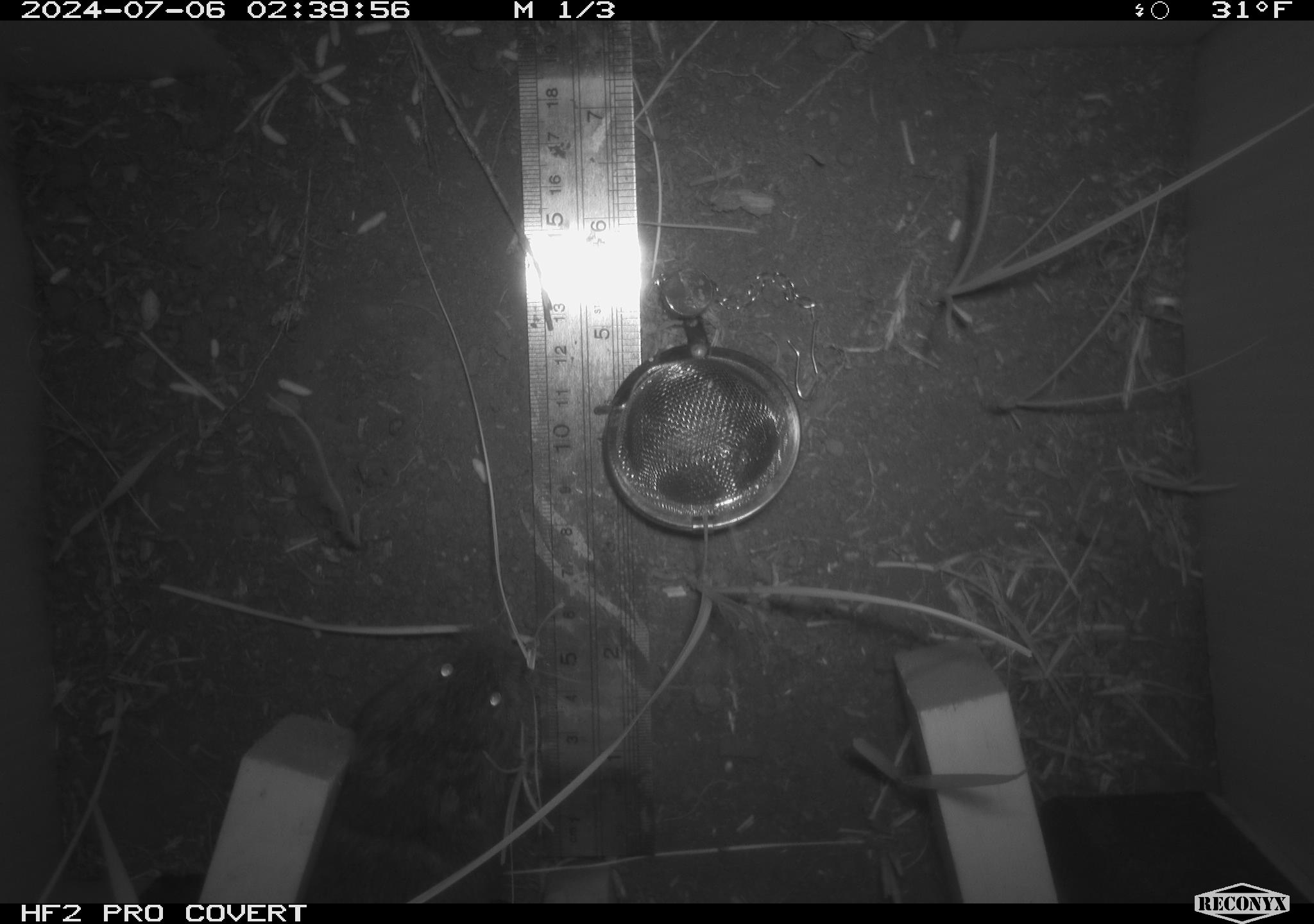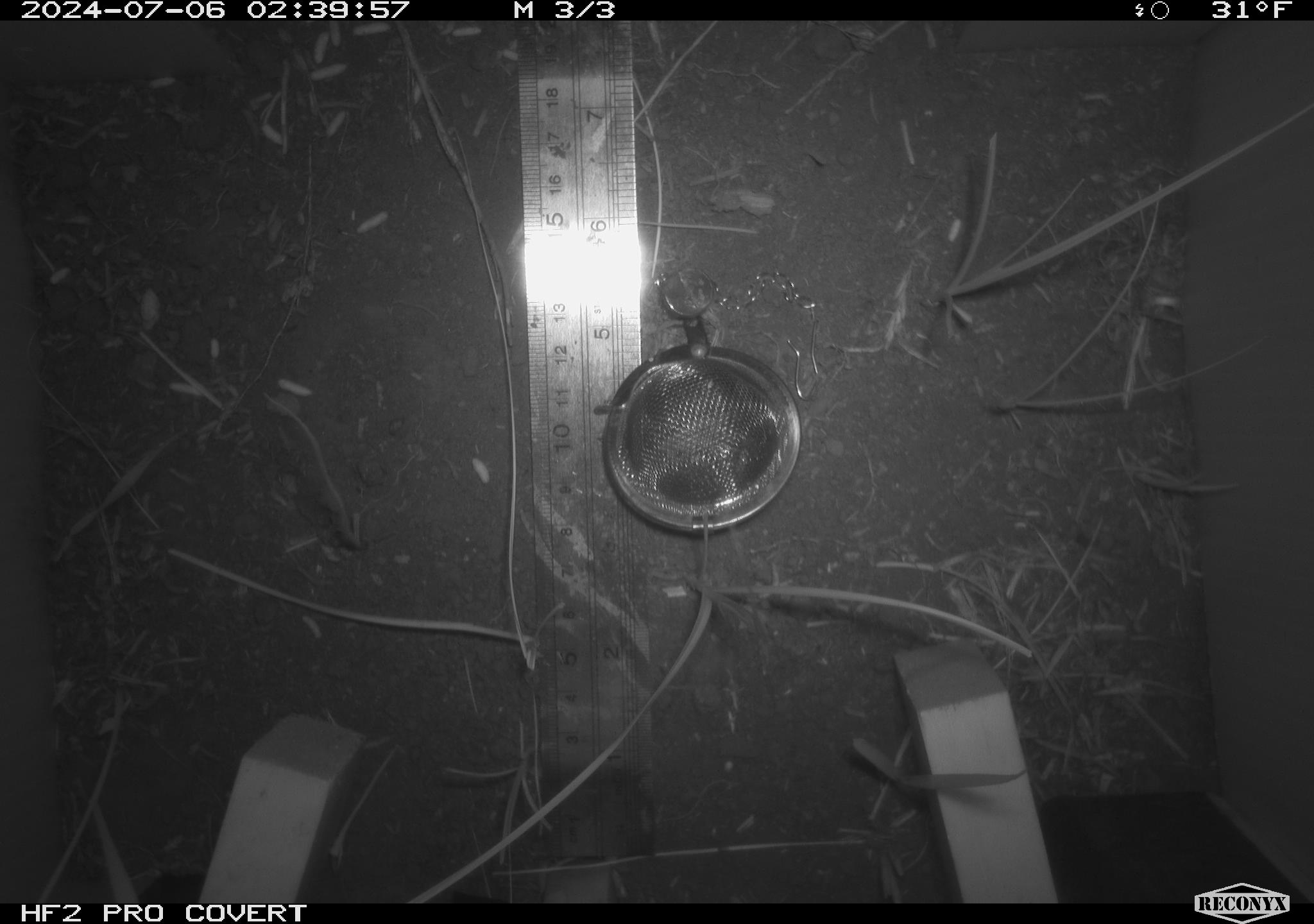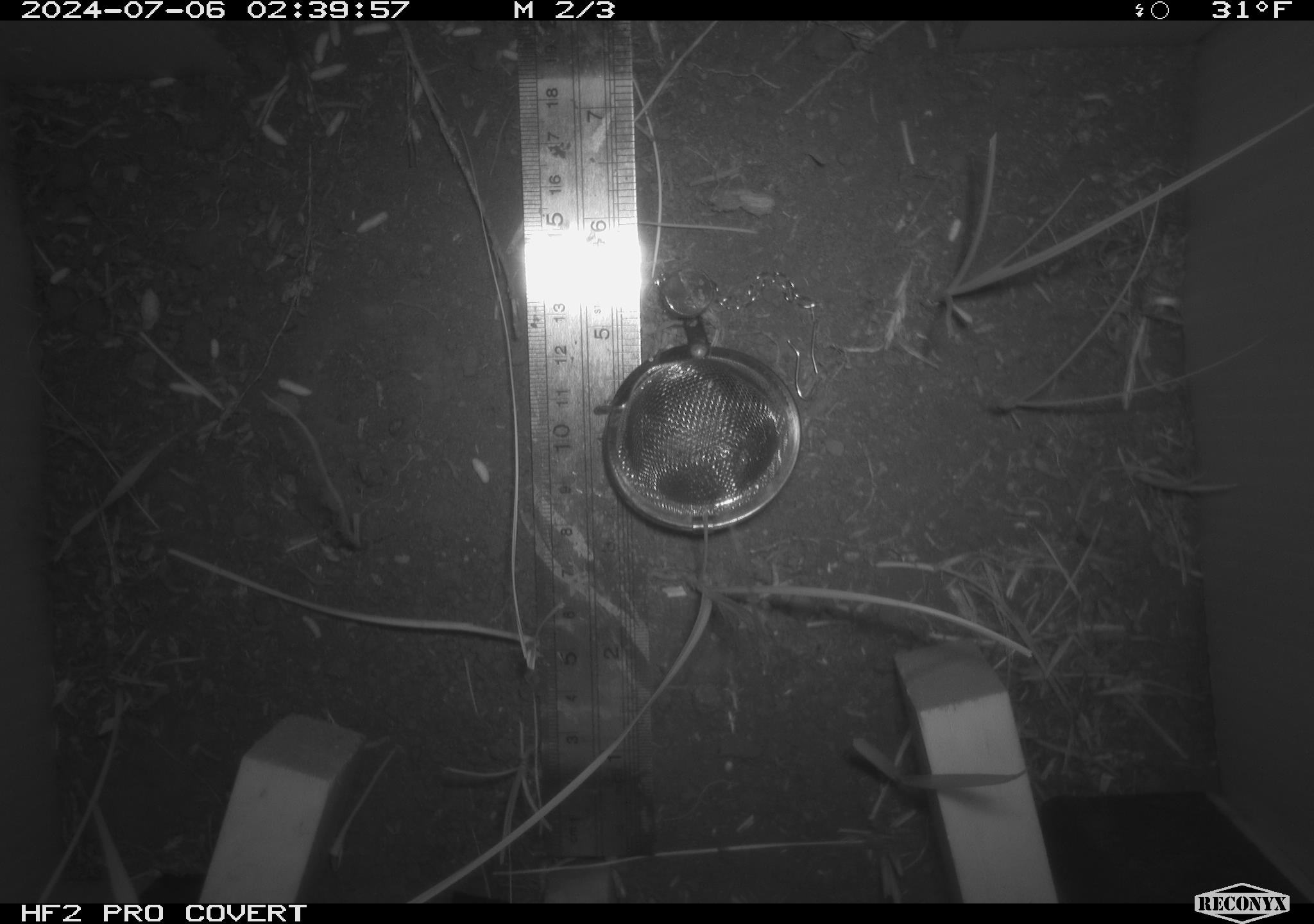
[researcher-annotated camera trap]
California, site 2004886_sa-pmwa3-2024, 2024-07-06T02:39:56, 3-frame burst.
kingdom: Animalia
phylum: Chordata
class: Mammalia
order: Rodentia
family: Cricetidae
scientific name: Arvicolinae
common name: voles, lemmings, and muskrats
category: arvicolinae subfamily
Arvicolinae subfamily (voles, lemmings, and muskrats) (Arvicolinae).